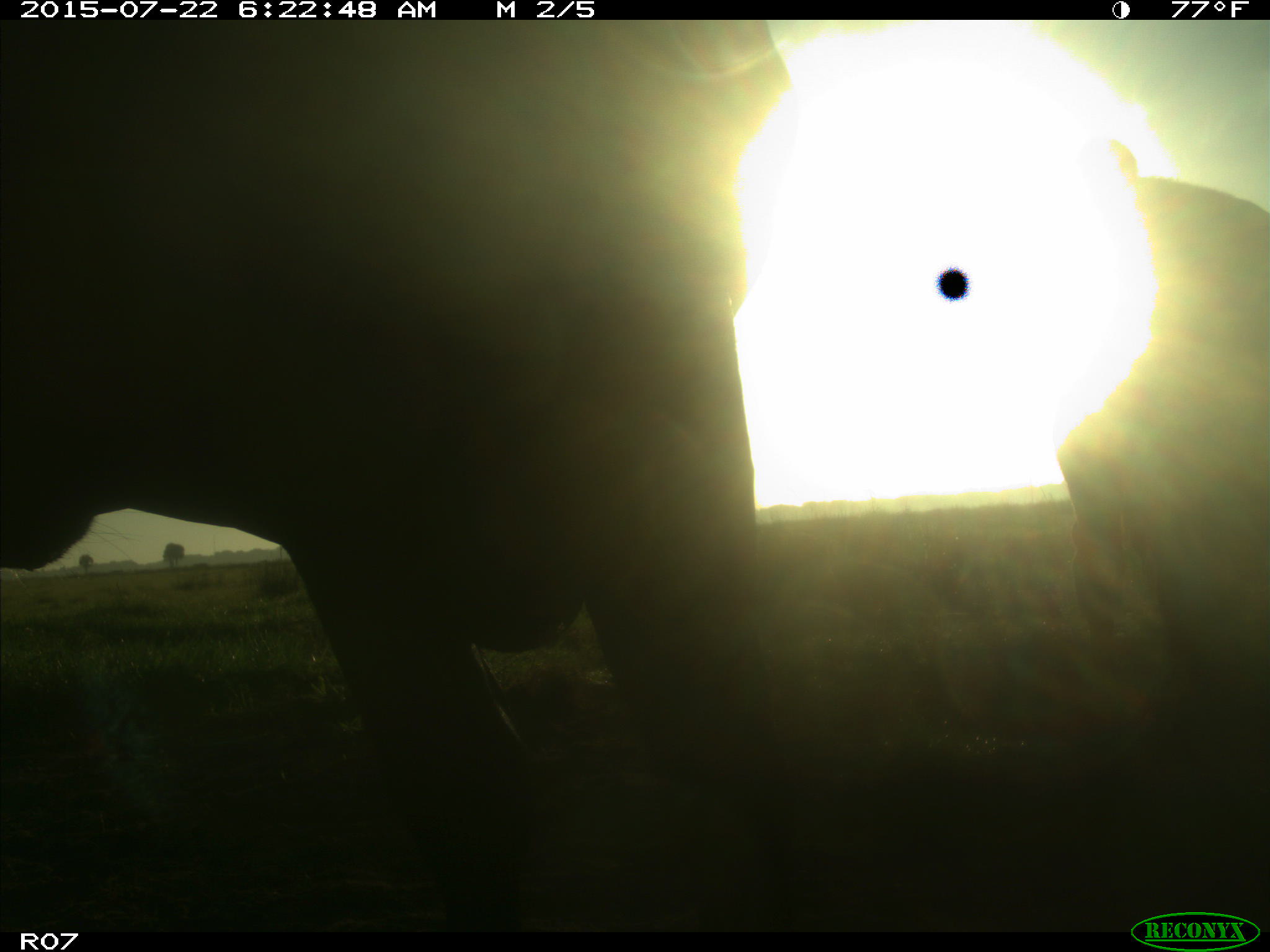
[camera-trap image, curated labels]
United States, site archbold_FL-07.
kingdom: Animalia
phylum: Chordata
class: Mammalia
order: Artiodactyla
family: Cervidae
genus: Odocoileus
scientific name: Odocoileus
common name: deer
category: unidentified deer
Unidentified deer (deer) (Odocoileus).